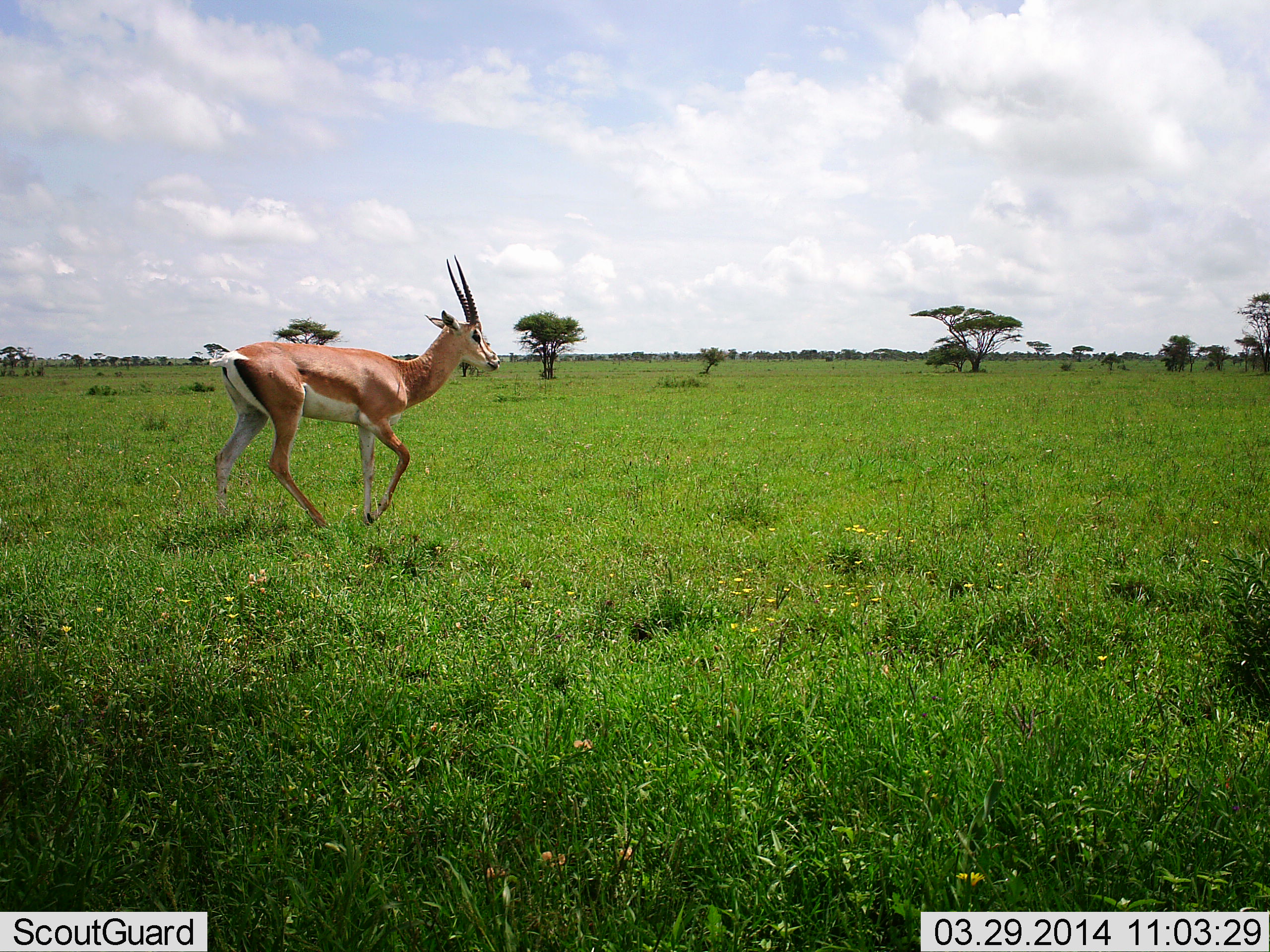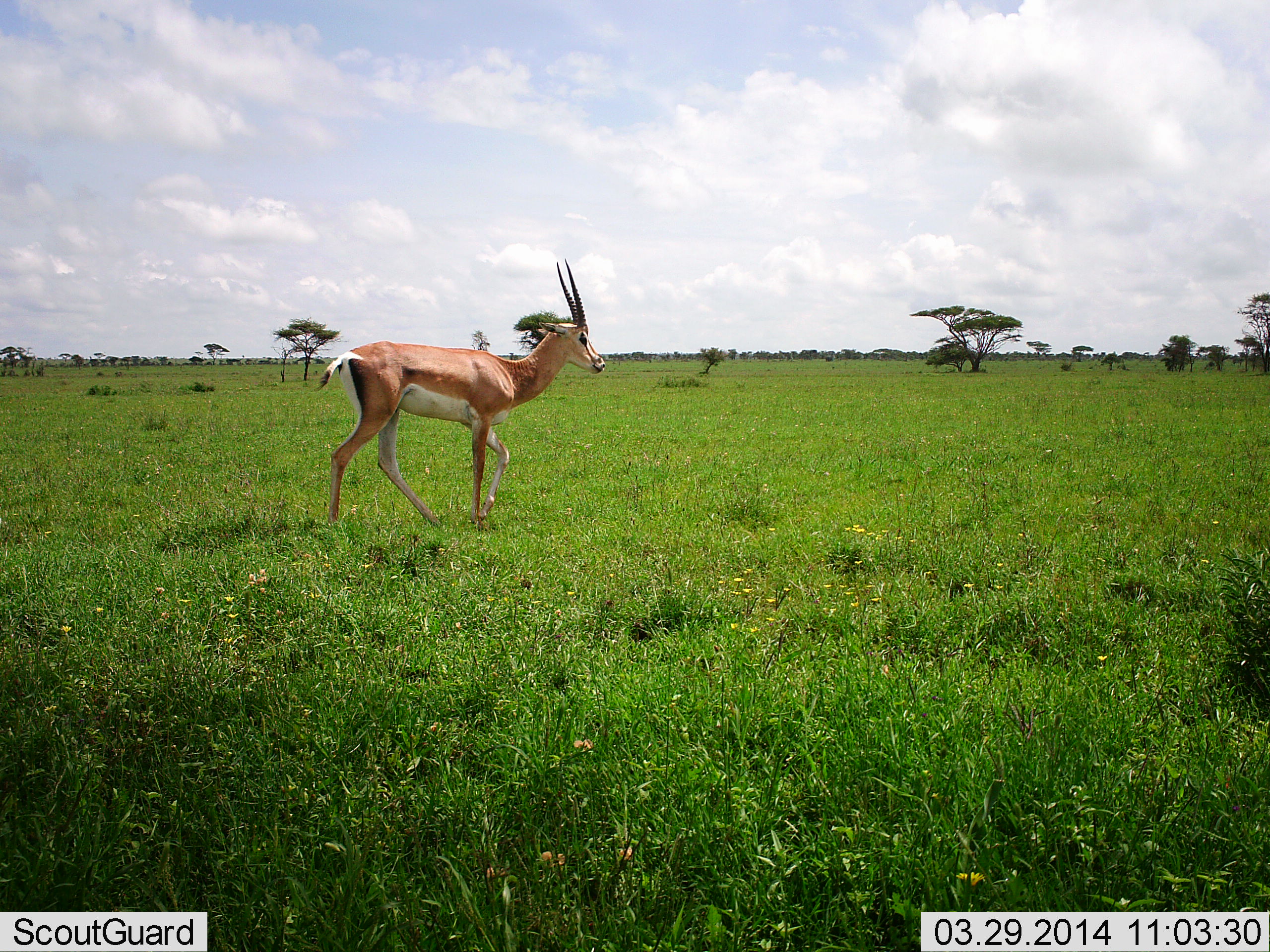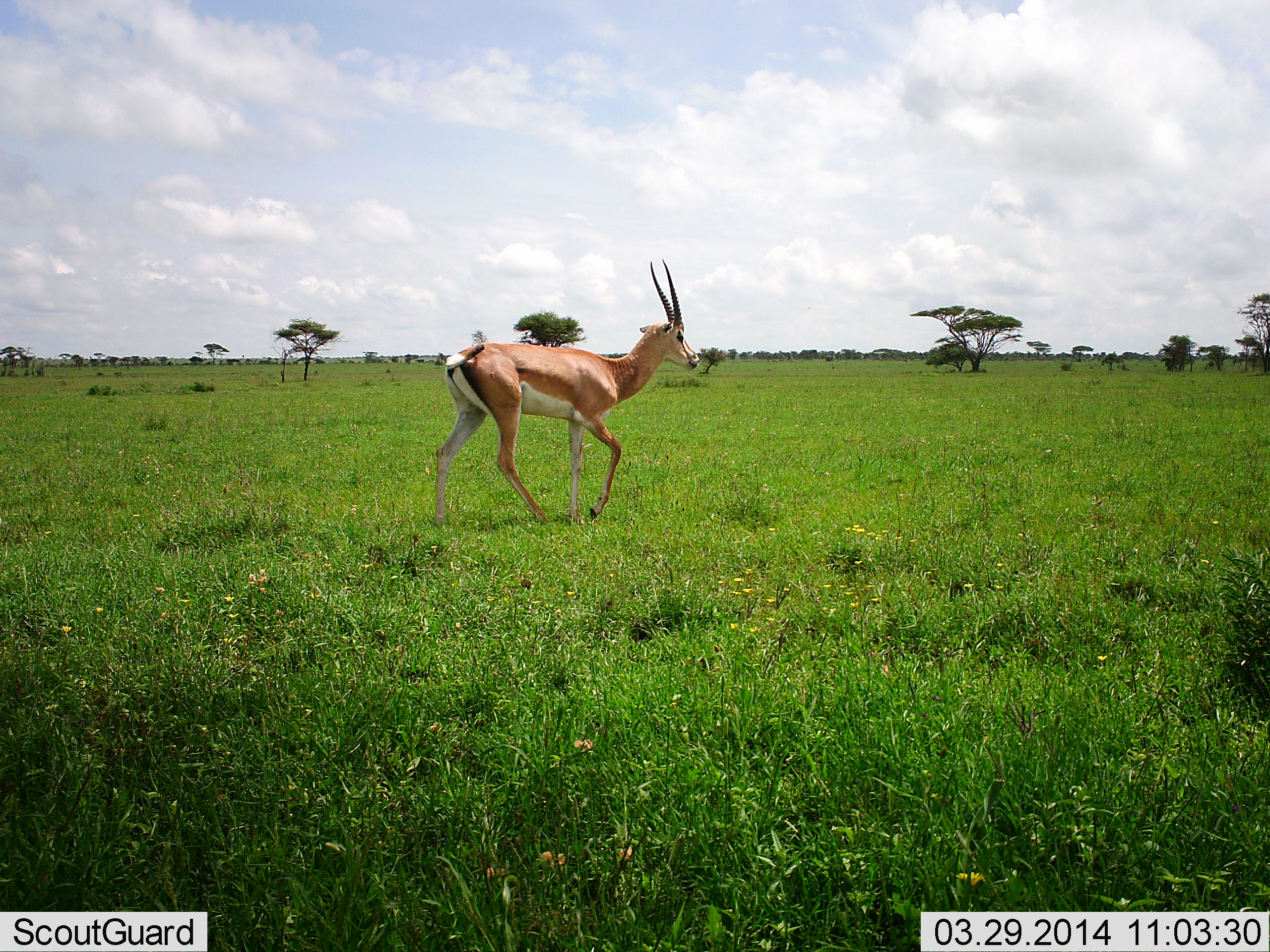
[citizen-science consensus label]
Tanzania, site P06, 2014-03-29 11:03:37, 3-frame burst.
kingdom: Animalia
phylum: Chordata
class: Mammalia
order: Artiodactyla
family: Bovidae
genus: Nanger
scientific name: Nanger granti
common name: grant's gazelle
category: gazellegrants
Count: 1.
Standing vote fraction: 10%.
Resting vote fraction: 0%.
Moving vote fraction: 90%.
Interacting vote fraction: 0%.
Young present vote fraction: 0%.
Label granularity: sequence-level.